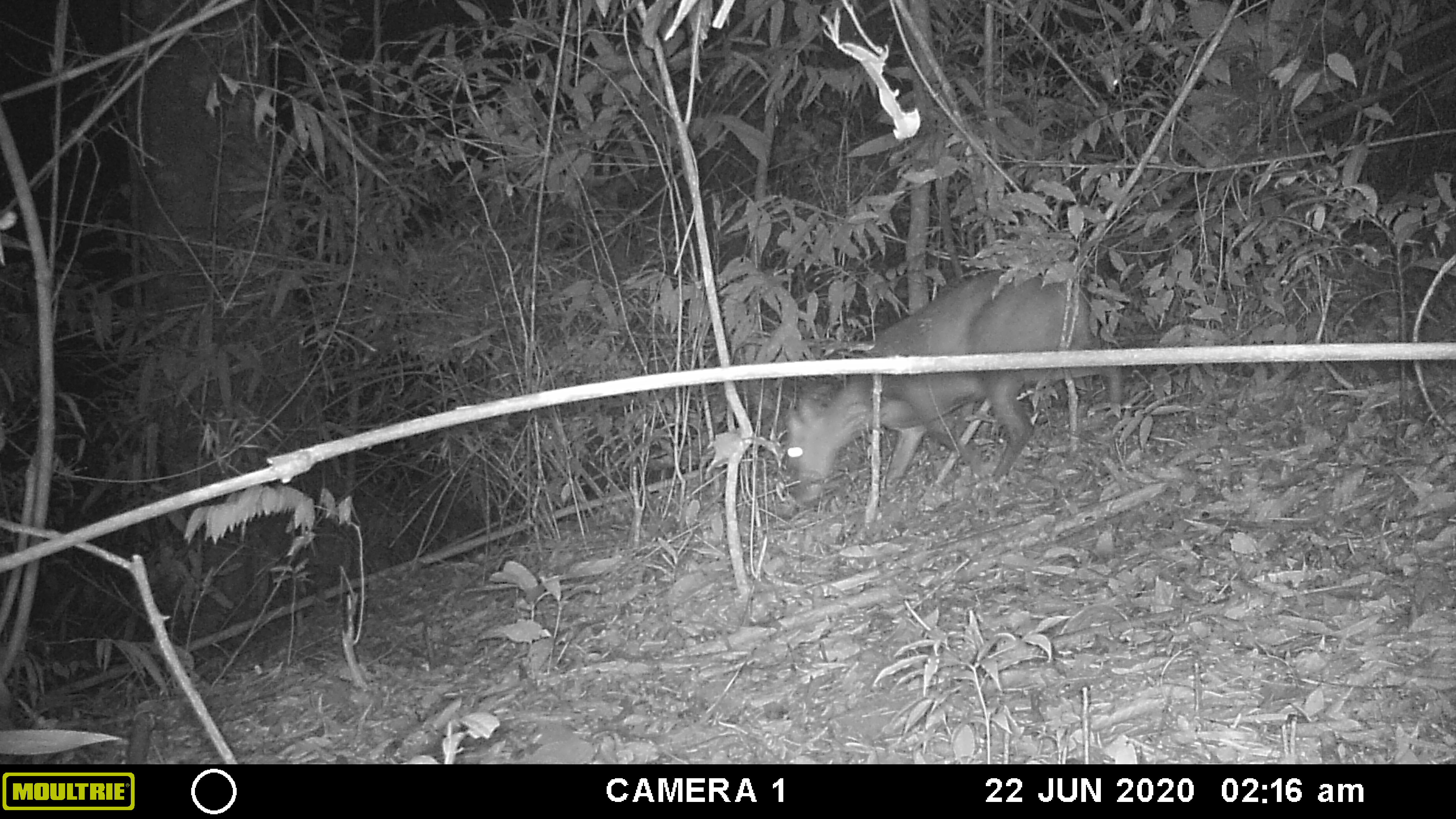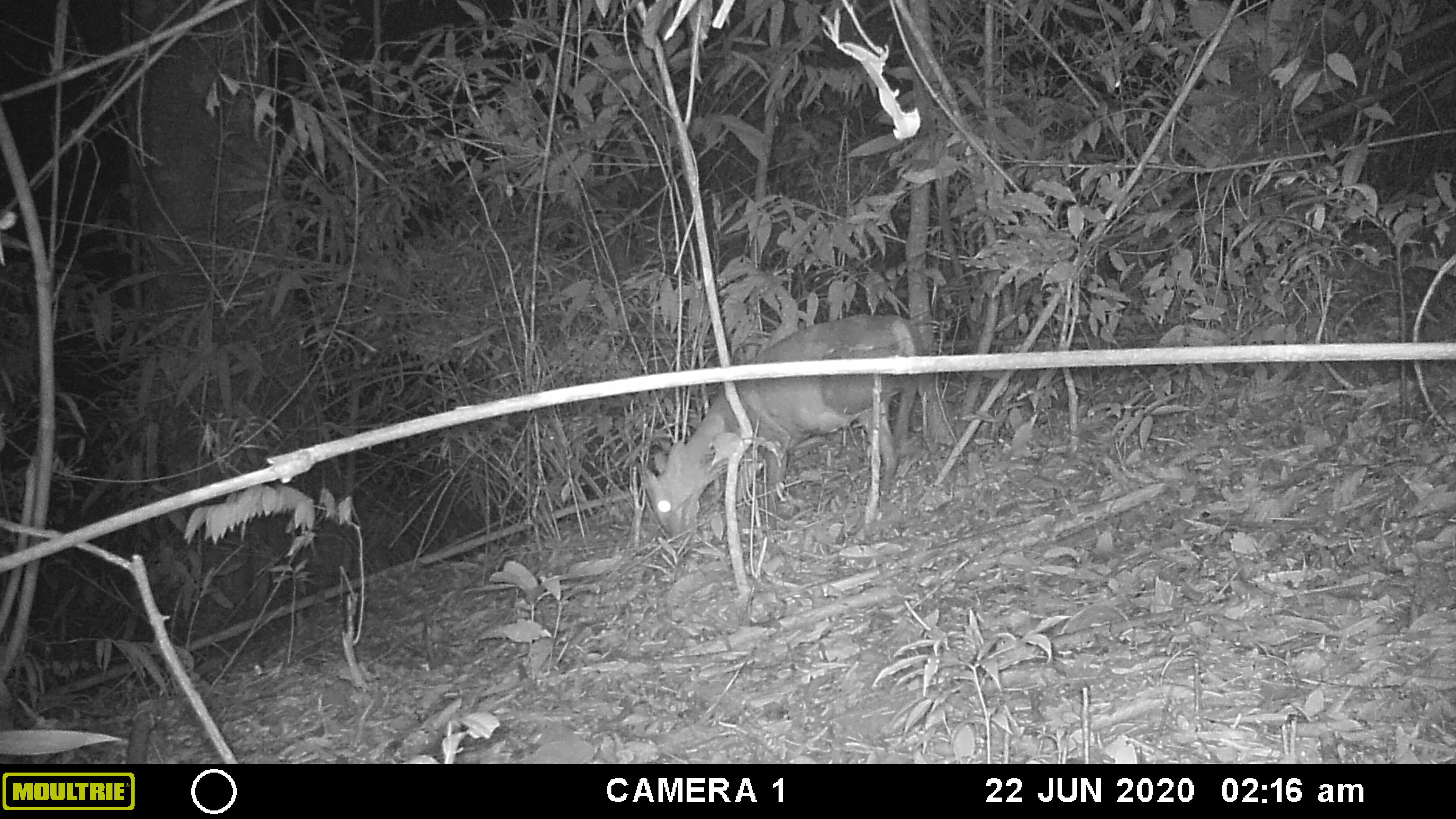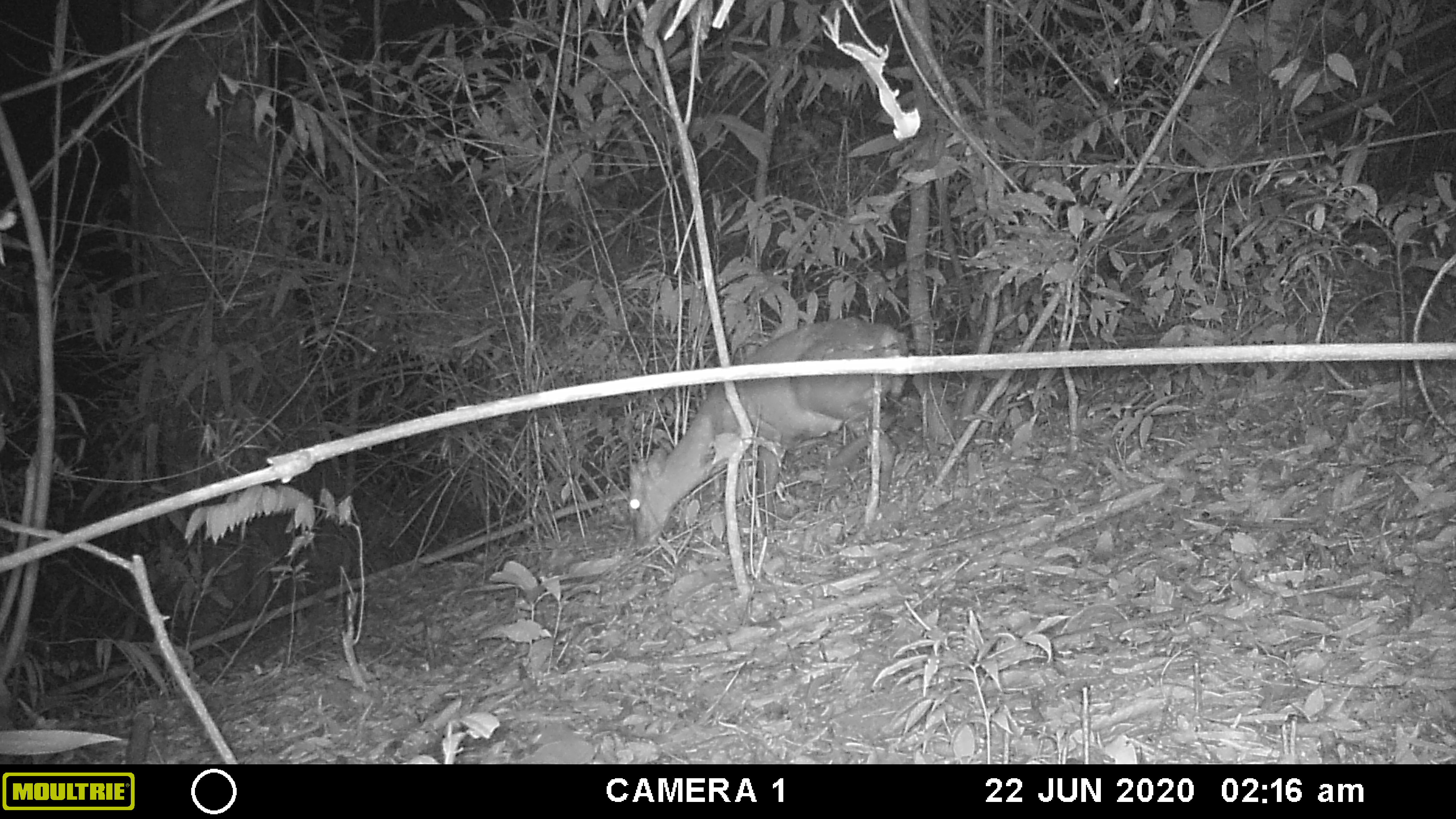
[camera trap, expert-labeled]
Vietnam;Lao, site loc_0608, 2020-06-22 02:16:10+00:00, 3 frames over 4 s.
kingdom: Animalia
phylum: Chordata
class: Mammalia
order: Artiodactyla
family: Cervidae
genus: Muntiacus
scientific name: Muntiacus rooseveltorum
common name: roosevelt's muntjac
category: roosevelts muntjac group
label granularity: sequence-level